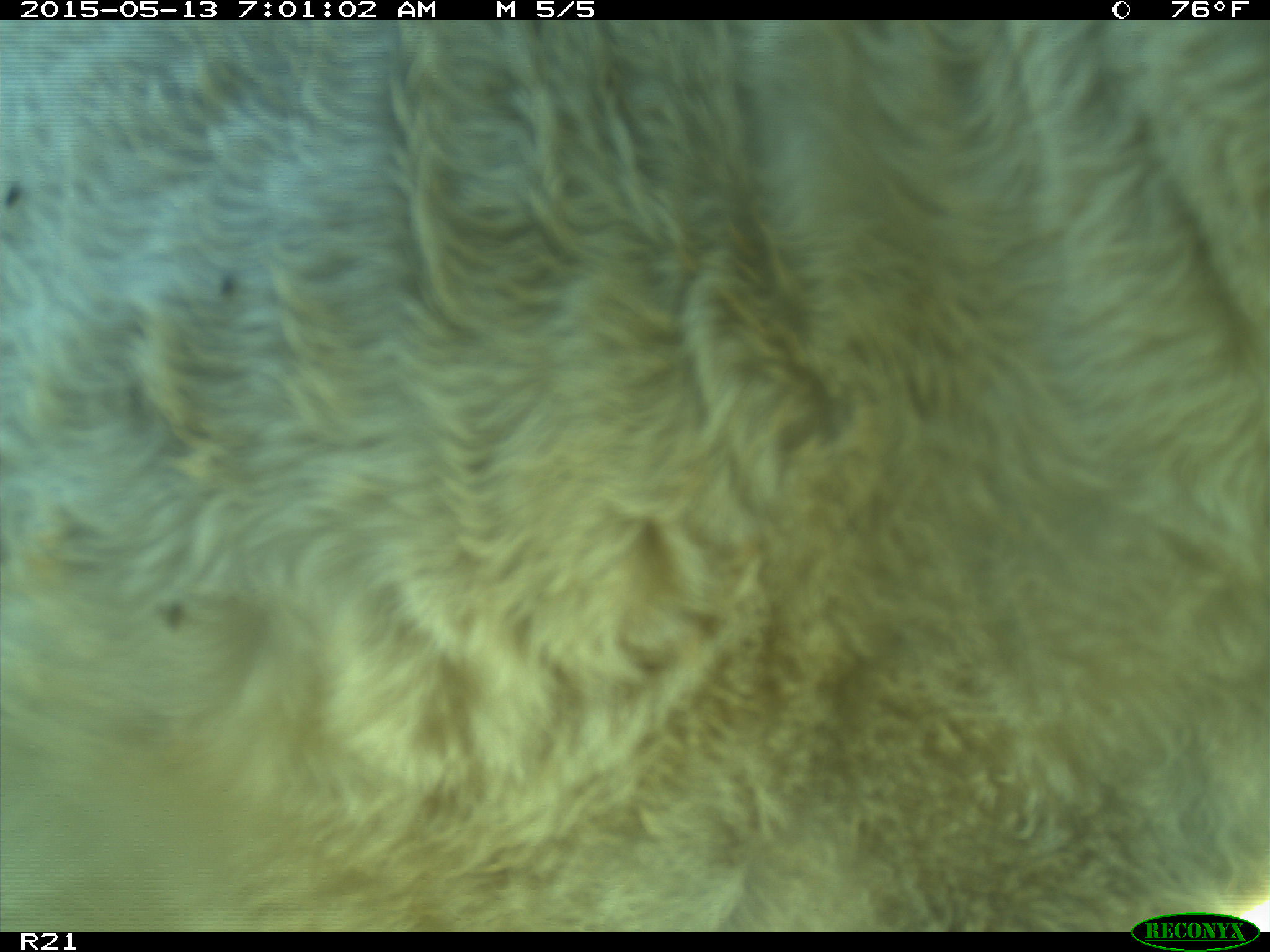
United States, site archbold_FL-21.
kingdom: Animalia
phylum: Chordata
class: Mammalia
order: Artiodactyla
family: Bovidae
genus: Bos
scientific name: Bos taurus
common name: domestic cow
Bos taurus (domestic cow).